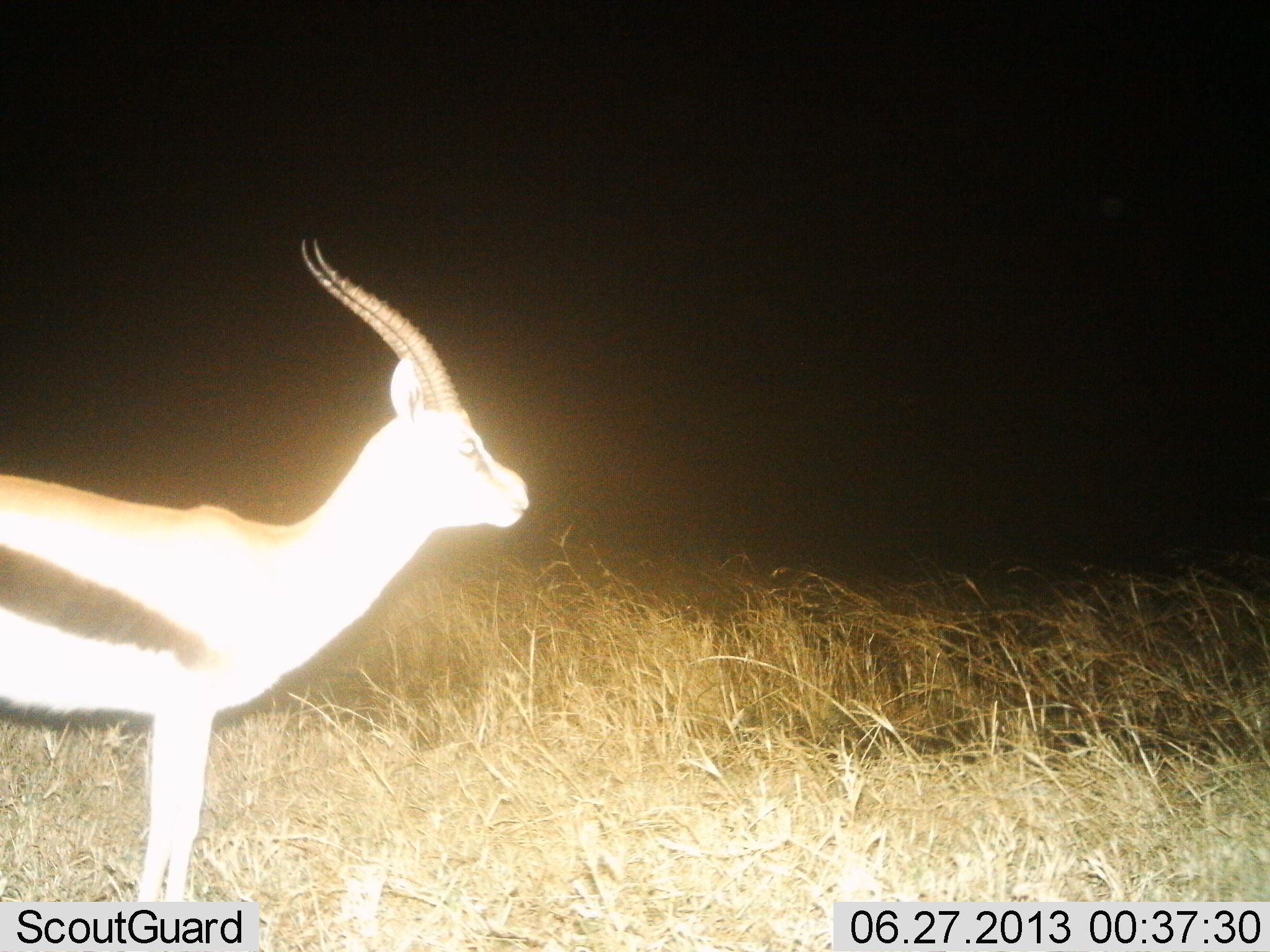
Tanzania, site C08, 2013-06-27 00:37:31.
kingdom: Animalia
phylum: Chordata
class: Mammalia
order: Artiodactyla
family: Bovidae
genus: Eudorcas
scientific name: Eudorcas thomsonii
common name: thomson's gazelle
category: gazellethomsons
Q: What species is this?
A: Gazellethomsons (thomson's gazelle) (Eudorcas thomsonii).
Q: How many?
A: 1.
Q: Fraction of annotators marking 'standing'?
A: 100%.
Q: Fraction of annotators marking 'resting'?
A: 0%.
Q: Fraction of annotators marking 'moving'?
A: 0%.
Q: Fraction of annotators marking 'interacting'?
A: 0%.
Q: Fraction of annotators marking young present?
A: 0%.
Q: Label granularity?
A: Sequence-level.